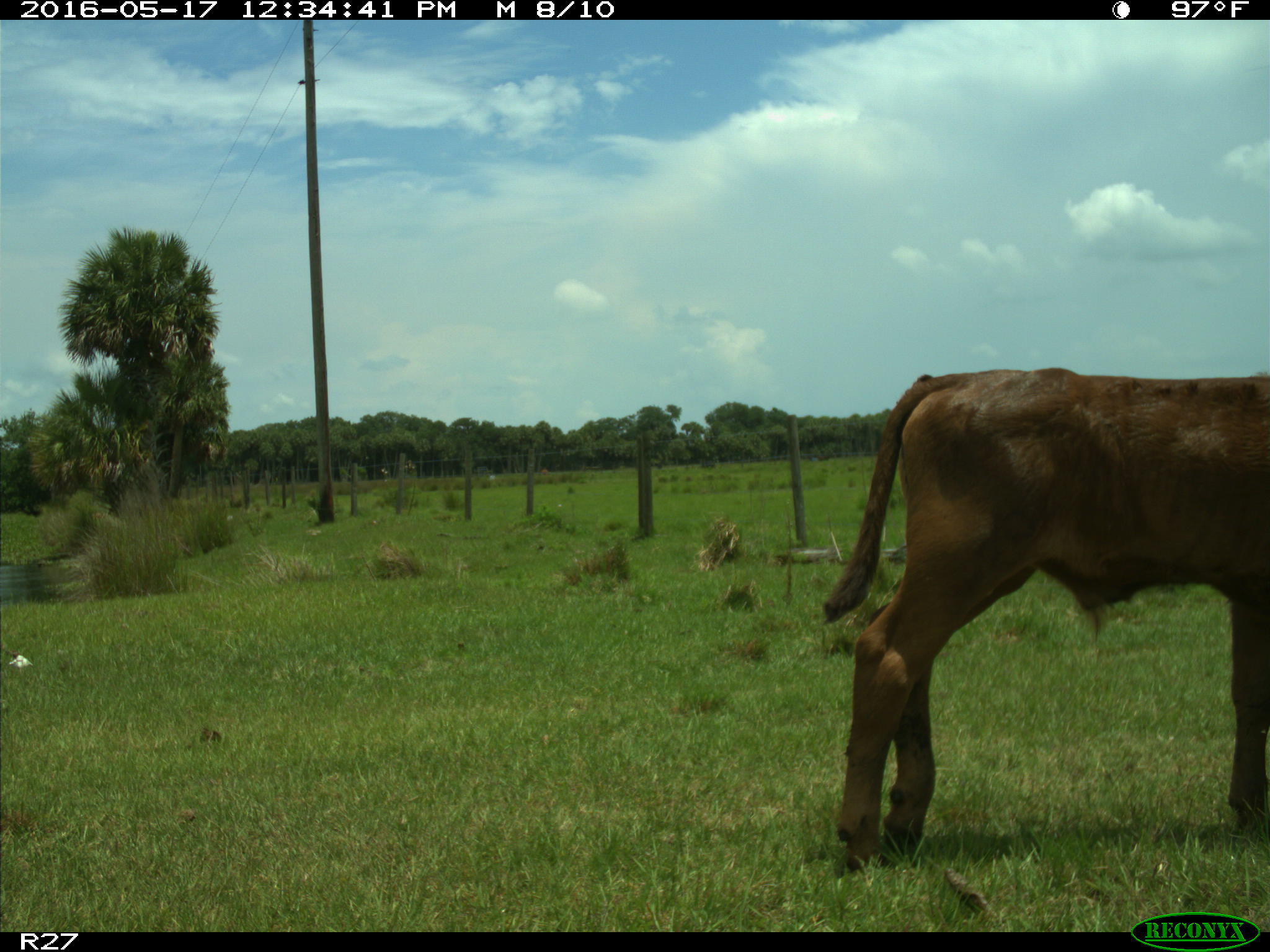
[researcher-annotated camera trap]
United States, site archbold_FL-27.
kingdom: Animalia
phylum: Chordata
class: Mammalia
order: Artiodactyla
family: Bovidae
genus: Bos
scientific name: Bos taurus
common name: domestic cow